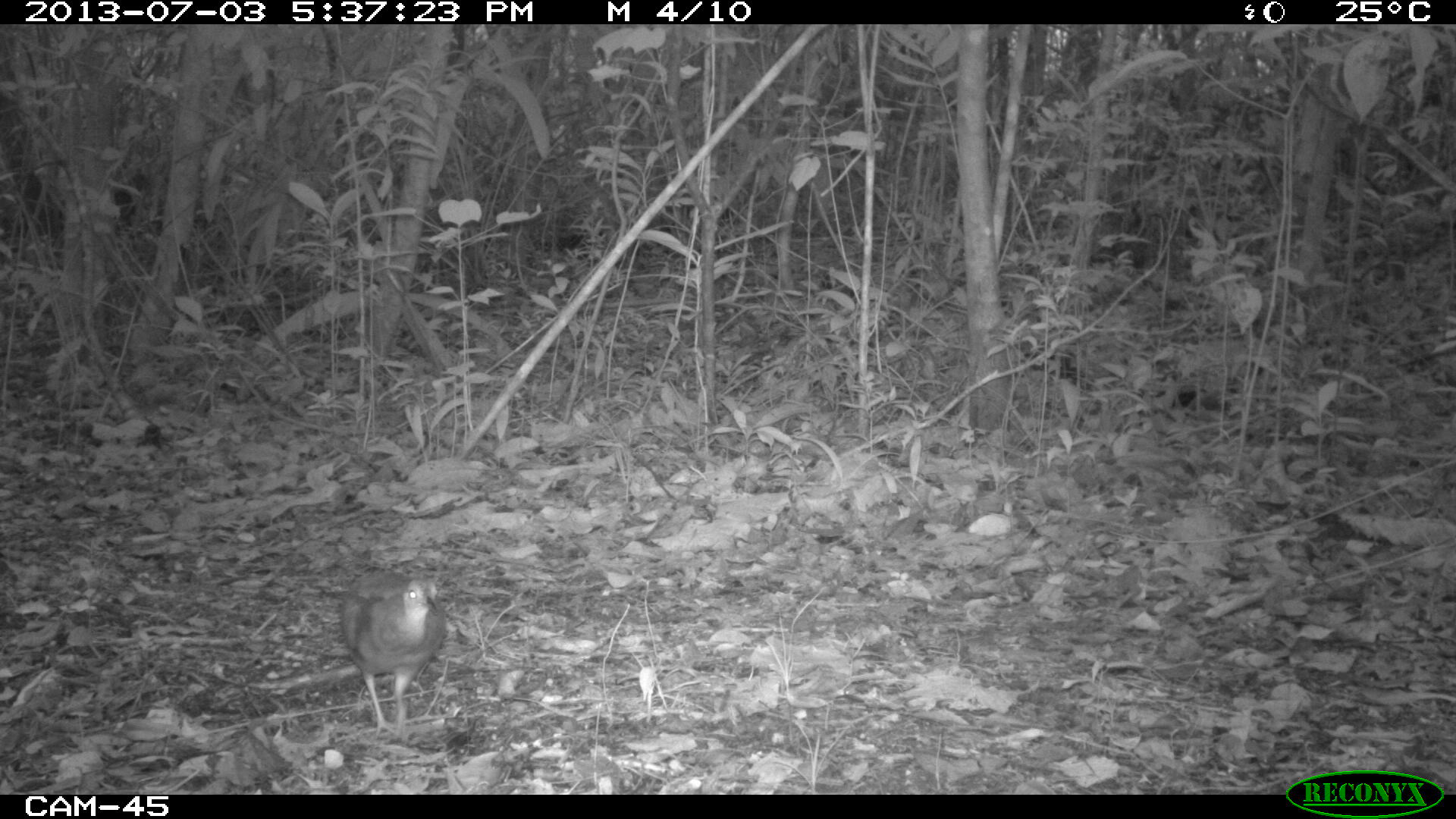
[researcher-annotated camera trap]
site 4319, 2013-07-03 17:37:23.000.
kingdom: Animalia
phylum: Chordata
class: Aves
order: Tinamiformes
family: Tinamidae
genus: Tinamus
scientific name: Tinamus major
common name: great tinamou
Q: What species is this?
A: Tinamus major (great tinamou).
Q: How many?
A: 1.